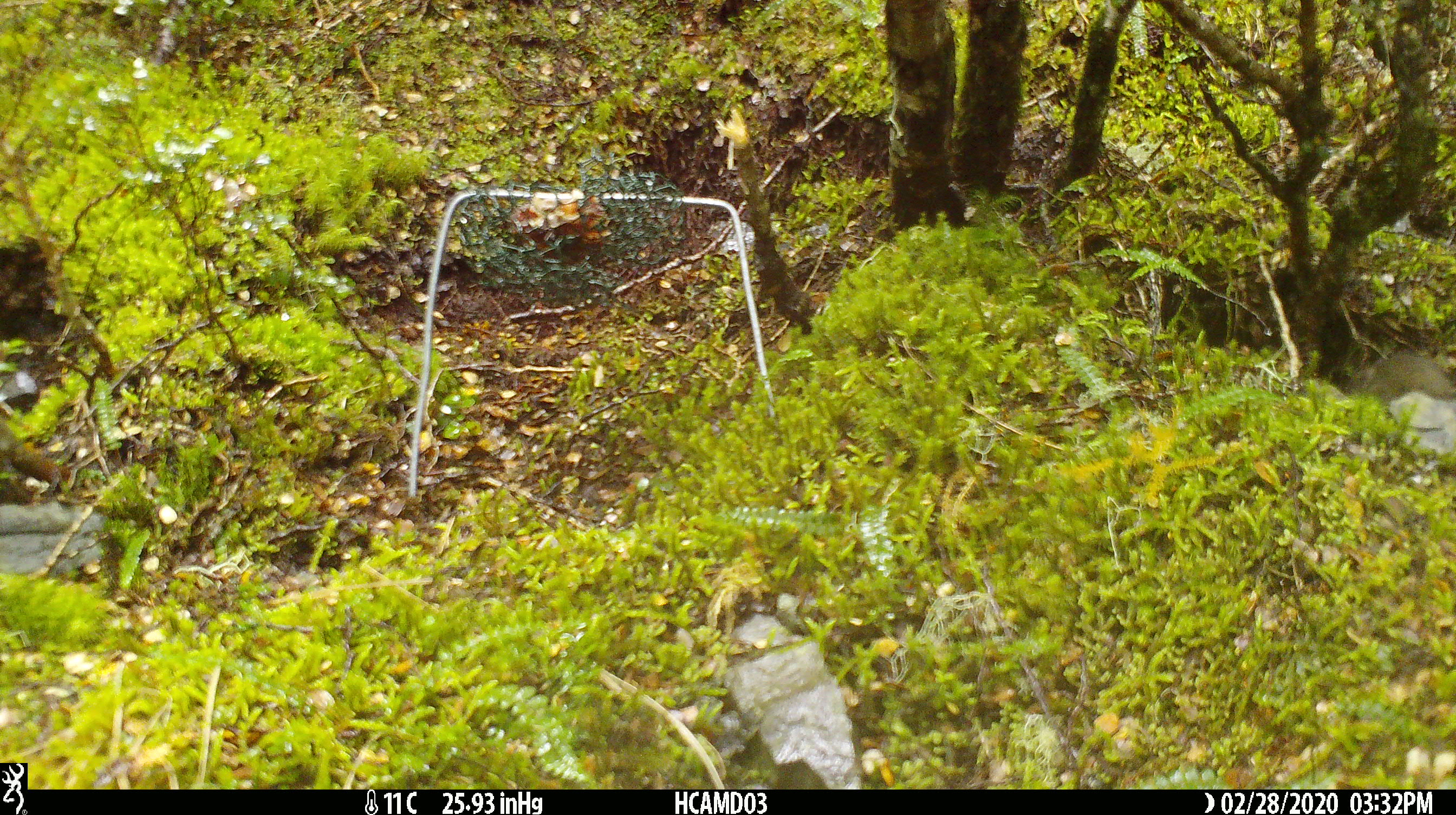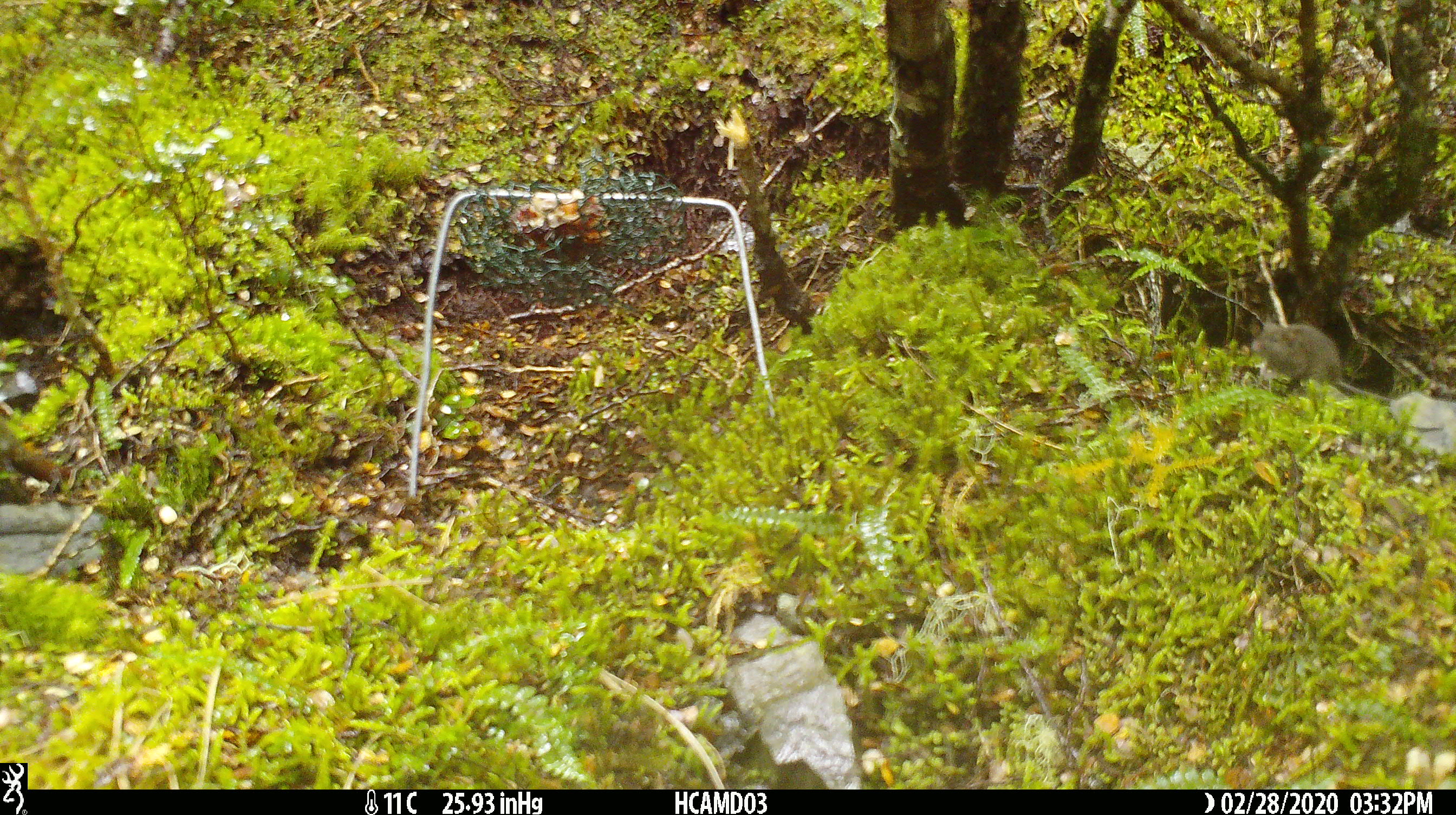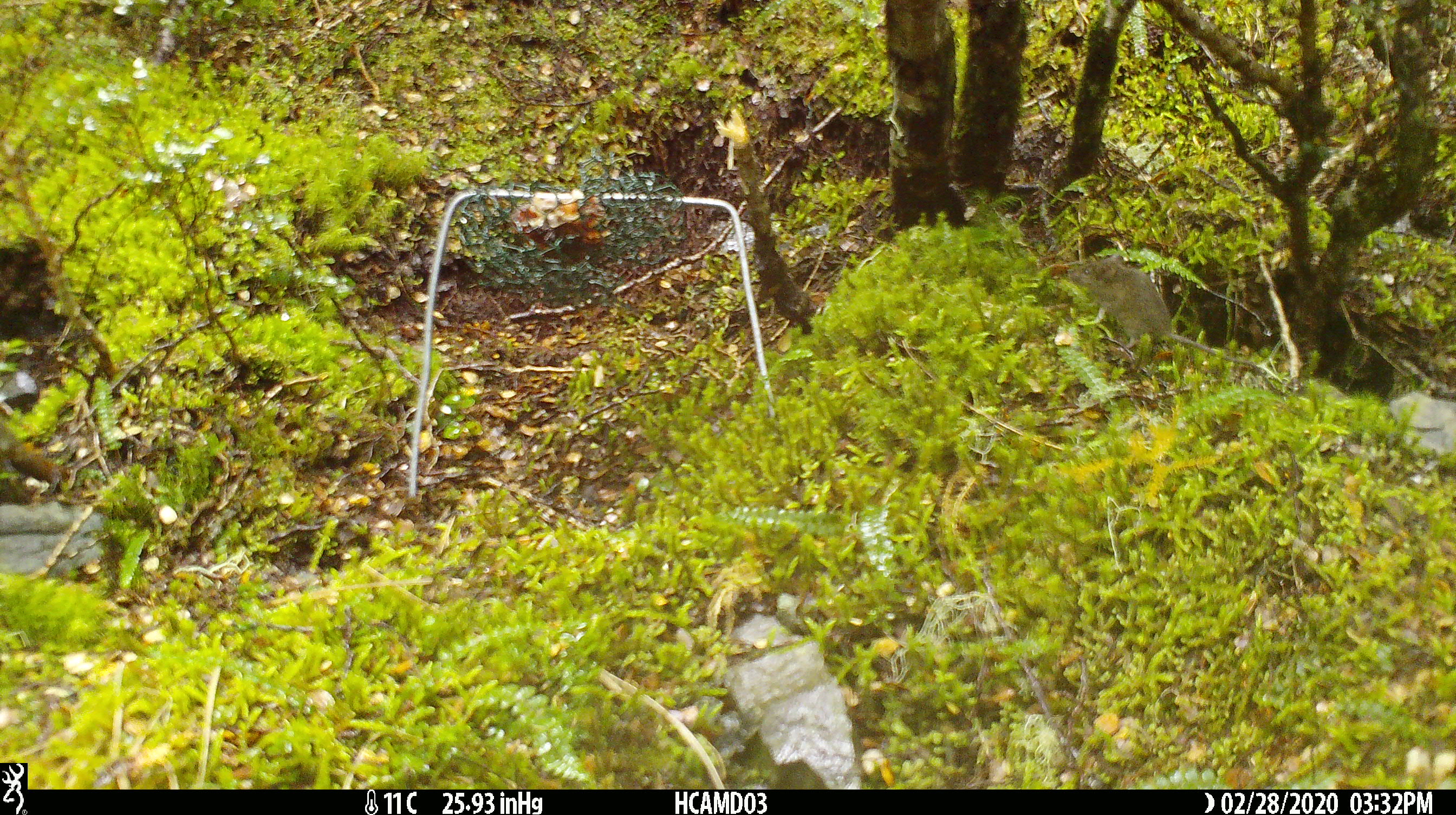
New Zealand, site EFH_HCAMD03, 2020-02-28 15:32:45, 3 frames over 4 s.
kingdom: Animalia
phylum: Chordata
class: Mammalia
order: Rodentia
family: Muridae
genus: Mus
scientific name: Mus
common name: mouse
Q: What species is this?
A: Mouse (Mus).